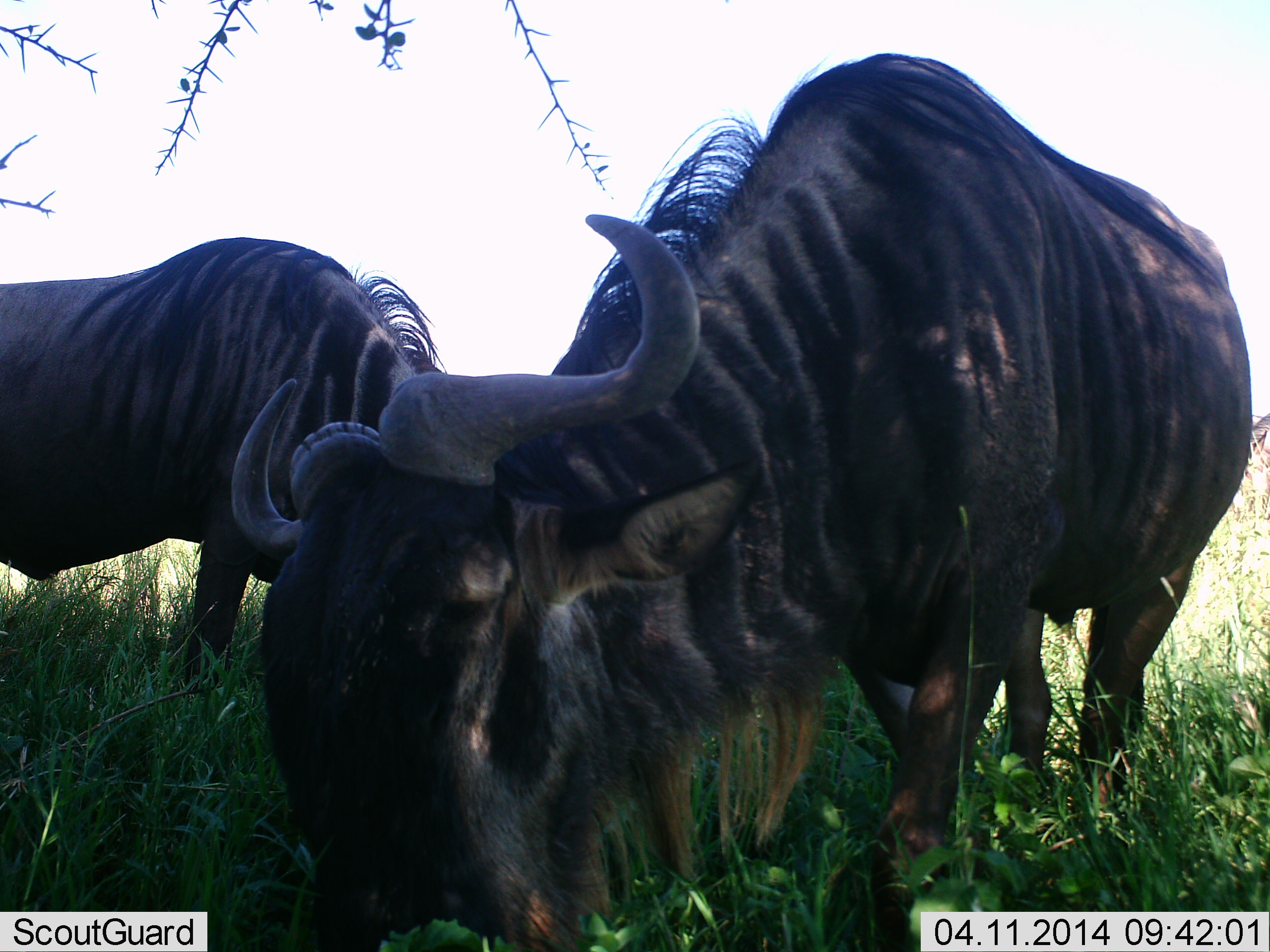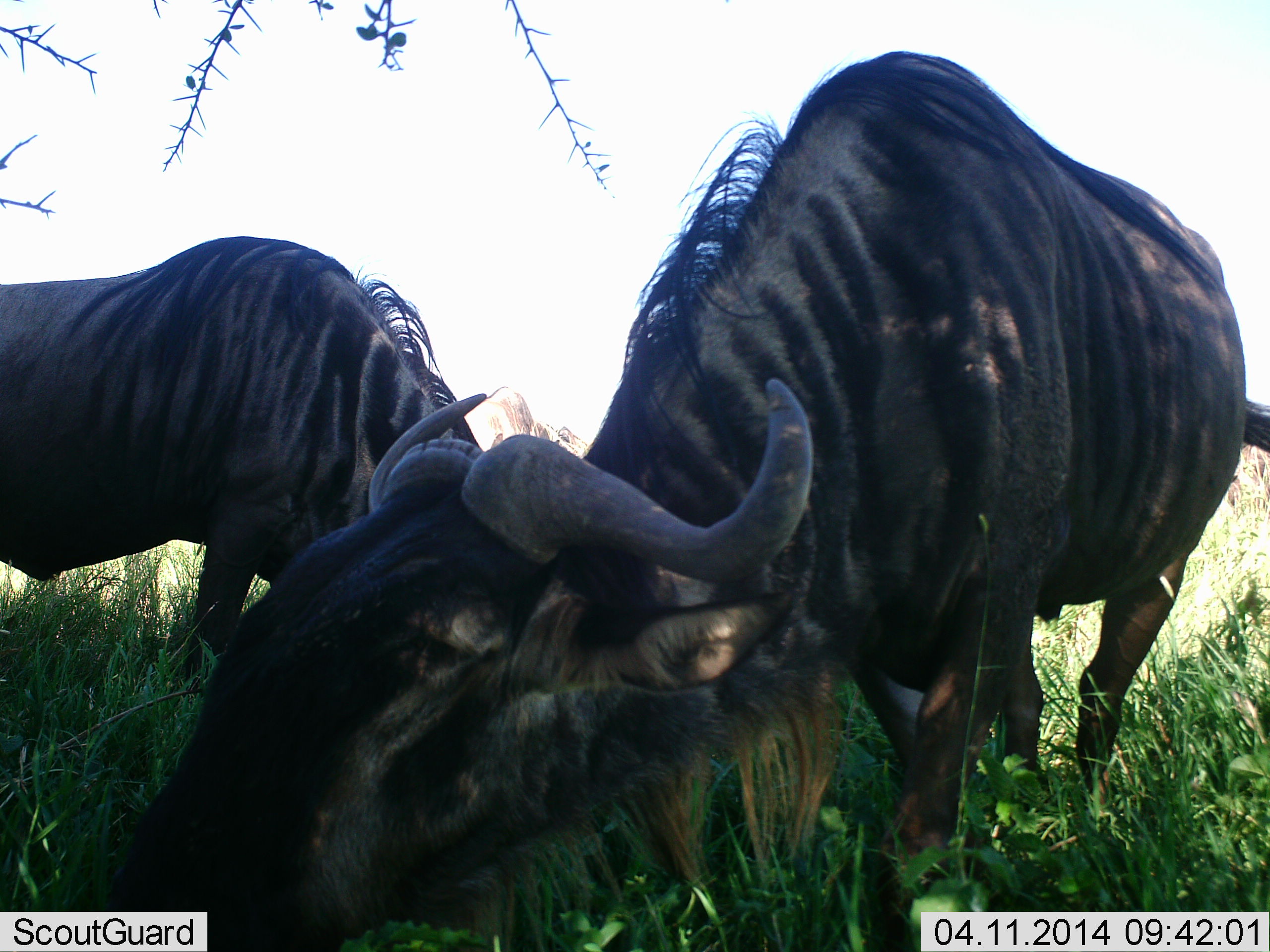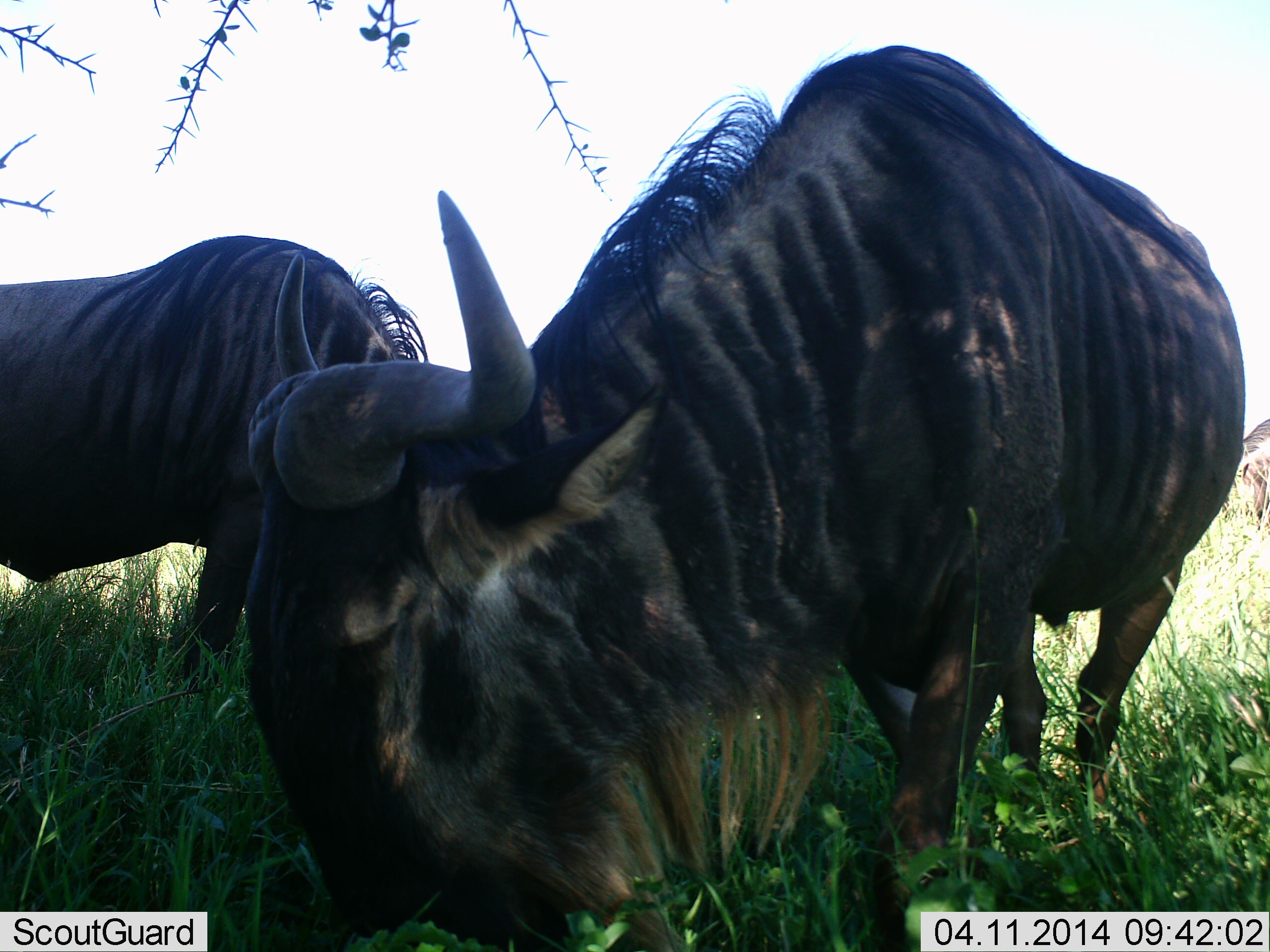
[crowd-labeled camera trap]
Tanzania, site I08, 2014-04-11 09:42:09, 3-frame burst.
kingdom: Animalia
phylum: Chordata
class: Mammalia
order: Artiodactyla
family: Bovidae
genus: Connochaetes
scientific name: Connochaetes taurinus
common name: blue wildebeest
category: wildebeest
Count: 2.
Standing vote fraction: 50%.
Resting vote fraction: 0%.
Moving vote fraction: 0%.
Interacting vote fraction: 0%.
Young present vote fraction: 0%.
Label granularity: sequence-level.